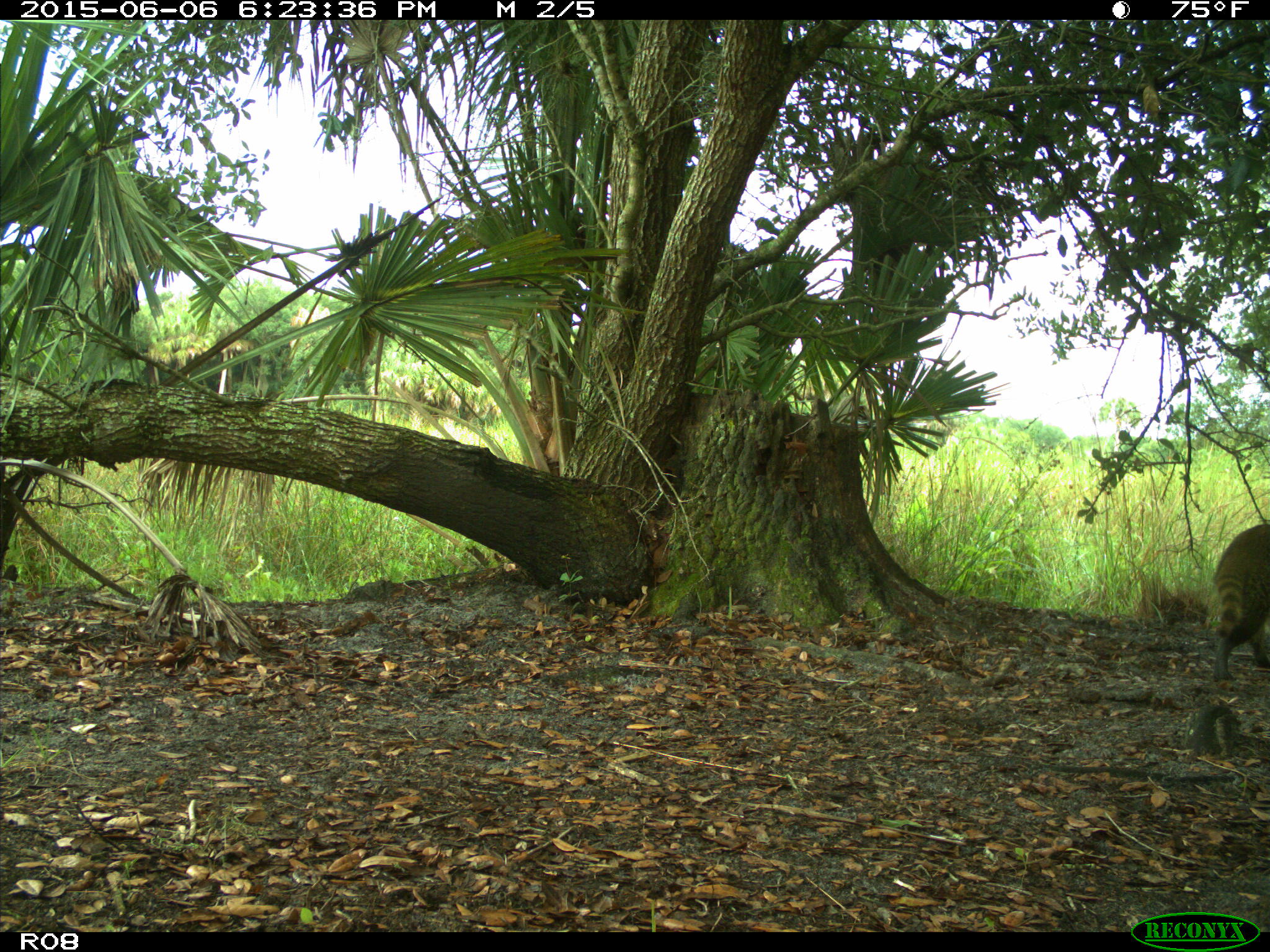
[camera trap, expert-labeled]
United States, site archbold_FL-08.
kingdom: Animalia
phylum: Chordata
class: Mammalia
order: Carnivora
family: Procyonidae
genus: Procyon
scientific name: Procyon lotor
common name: common raccoon